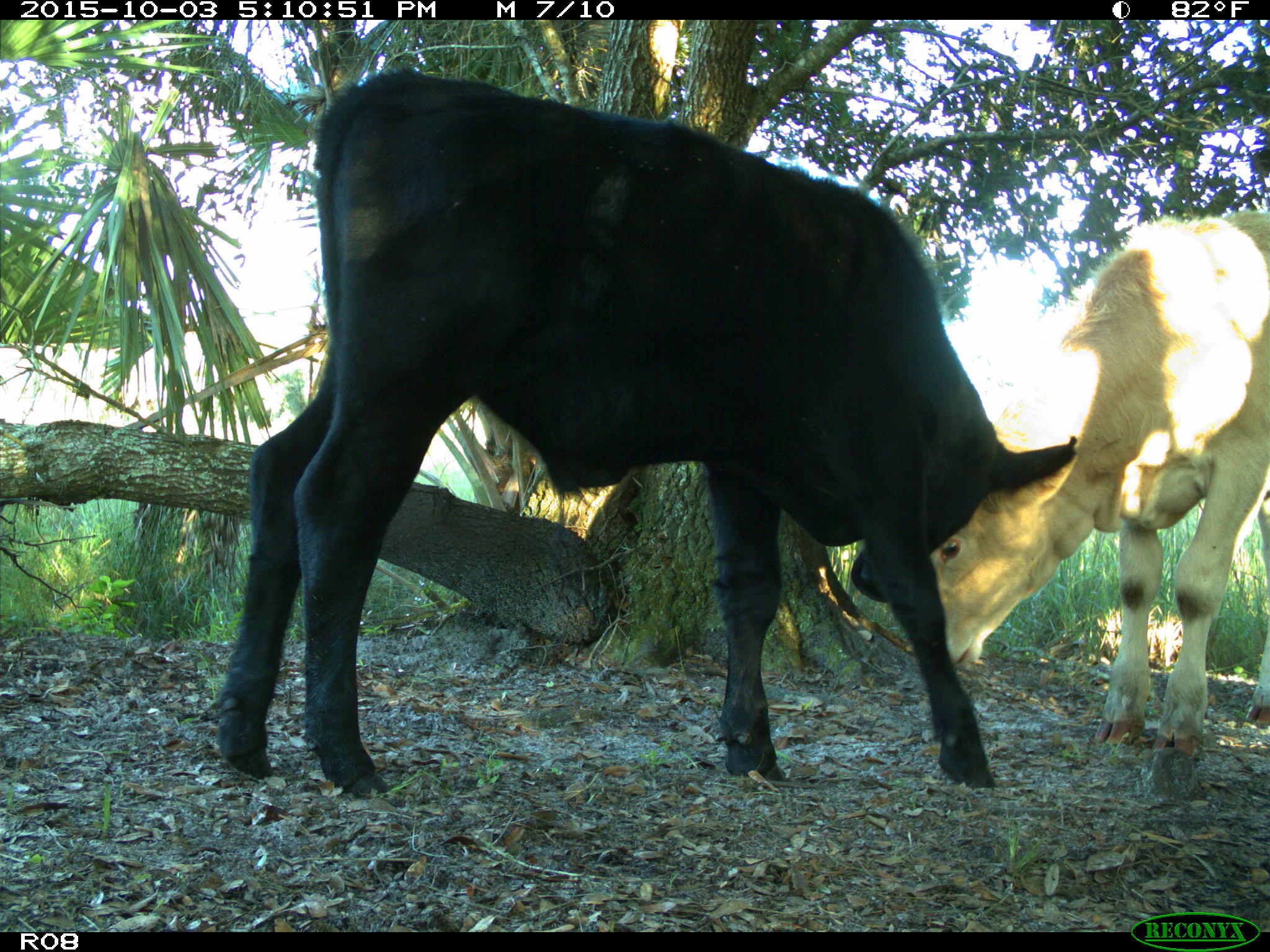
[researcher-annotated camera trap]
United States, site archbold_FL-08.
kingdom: Animalia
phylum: Chordata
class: Mammalia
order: Artiodactyla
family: Bovidae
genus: Bos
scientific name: Bos taurus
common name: domestic cow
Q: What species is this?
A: Bos taurus (domestic cow).